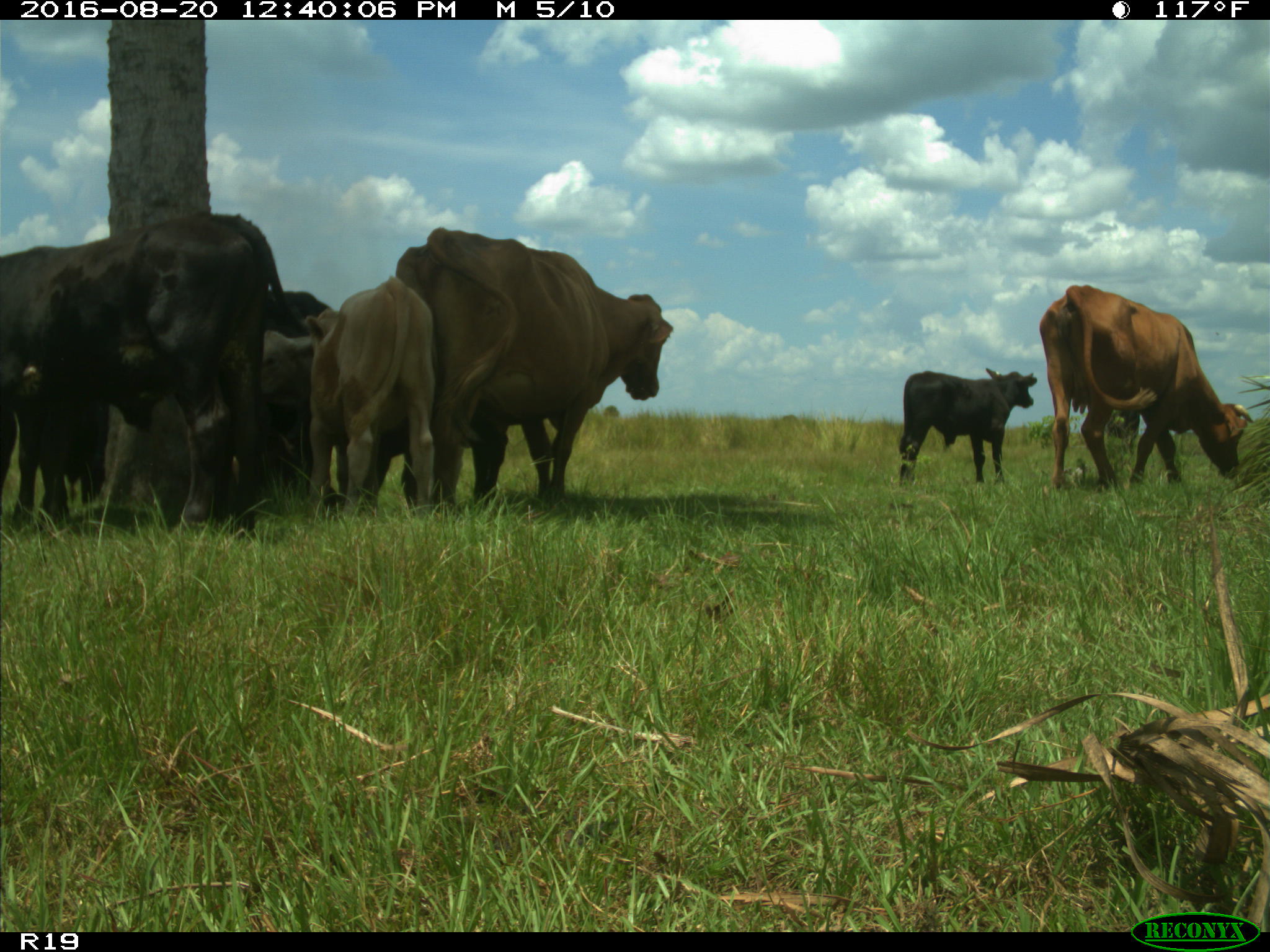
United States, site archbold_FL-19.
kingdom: Animalia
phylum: Chordata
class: Mammalia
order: Artiodactyla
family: Bovidae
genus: Bos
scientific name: Bos taurus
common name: domestic cow